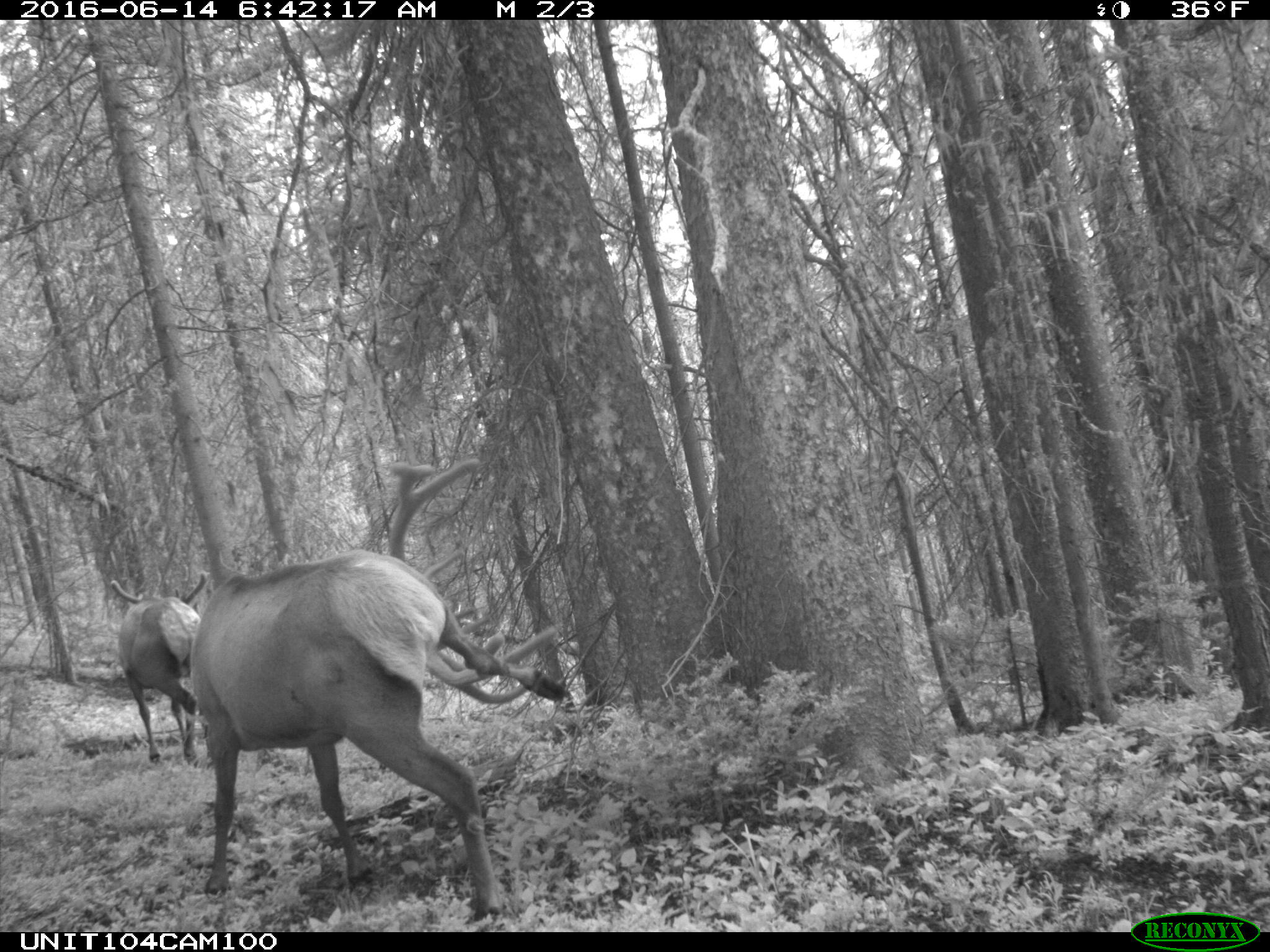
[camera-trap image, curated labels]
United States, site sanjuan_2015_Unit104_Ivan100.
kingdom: Animalia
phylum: Chordata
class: Mammalia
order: Artiodactyla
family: Cervidae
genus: Cervus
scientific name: Cervus elaphus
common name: red deer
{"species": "Cervus elaphus (red deer)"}